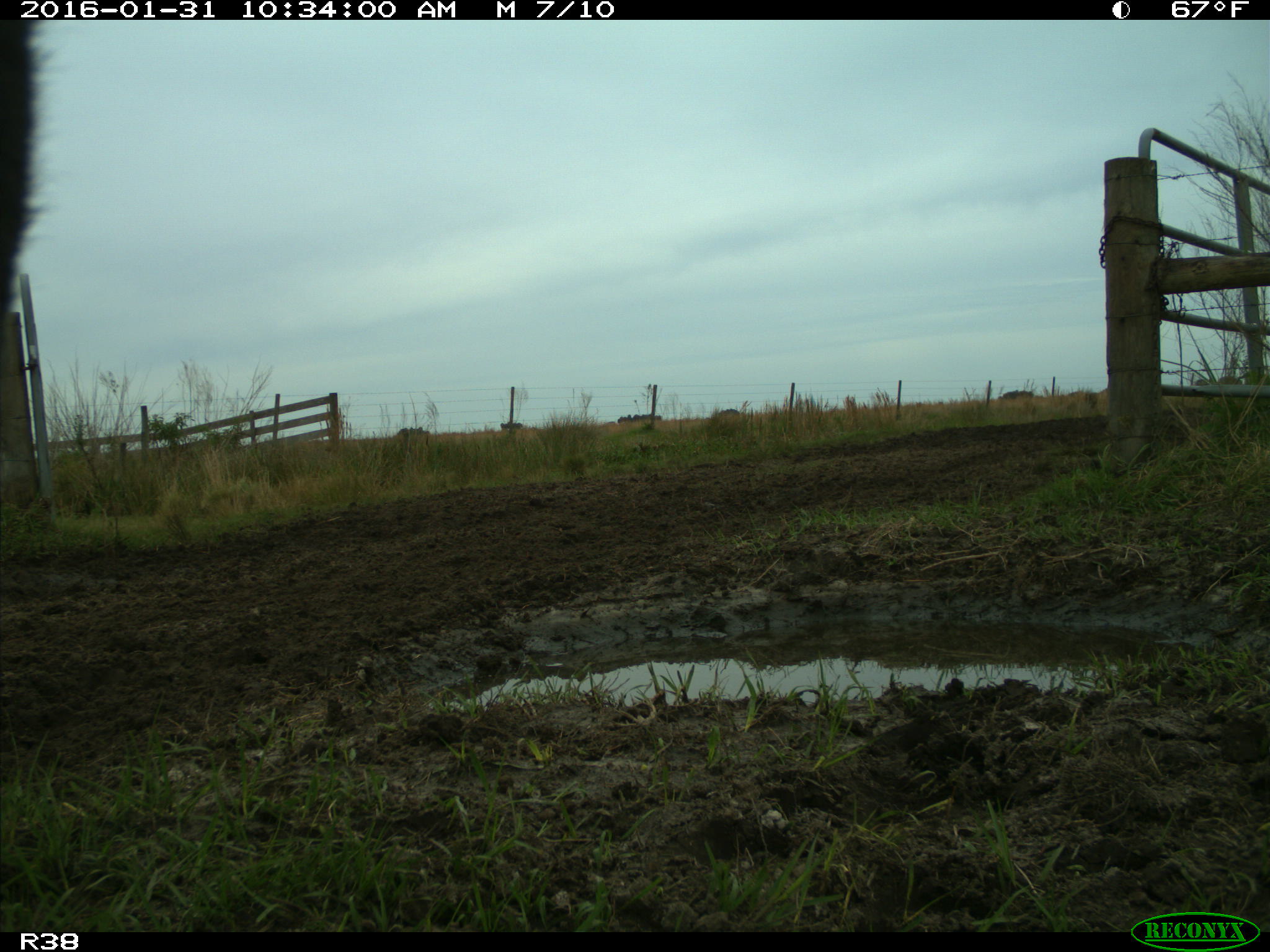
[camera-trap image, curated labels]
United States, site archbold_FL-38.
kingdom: Animalia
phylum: Chordata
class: Mammalia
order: Artiodactyla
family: Bovidae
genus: Bos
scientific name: Bos taurus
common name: domestic cow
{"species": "Bos taurus (domestic cow)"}